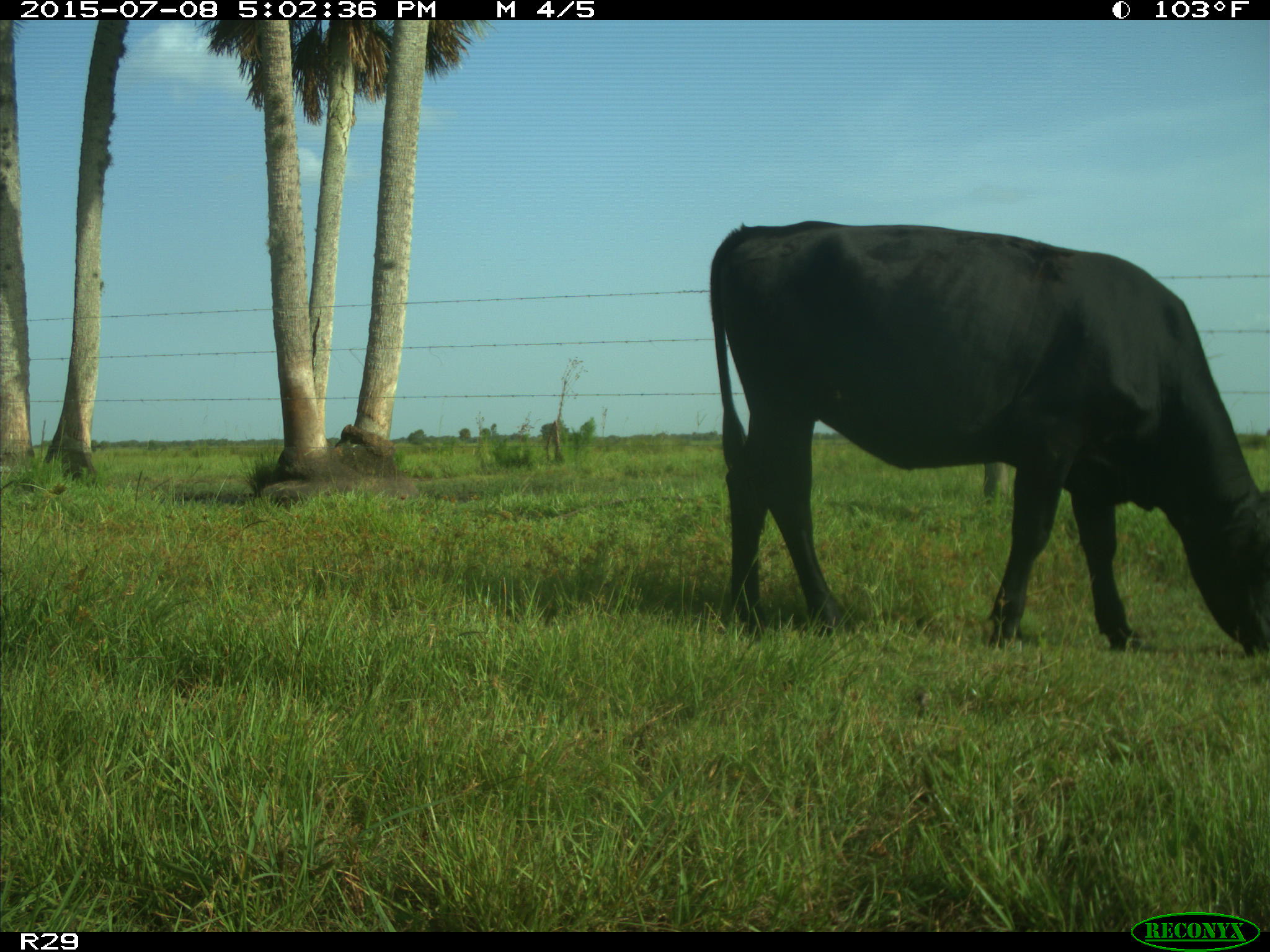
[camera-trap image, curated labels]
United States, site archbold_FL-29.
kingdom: Animalia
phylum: Chordata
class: Mammalia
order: Artiodactyla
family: Bovidae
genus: Bos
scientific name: Bos taurus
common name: domestic cow